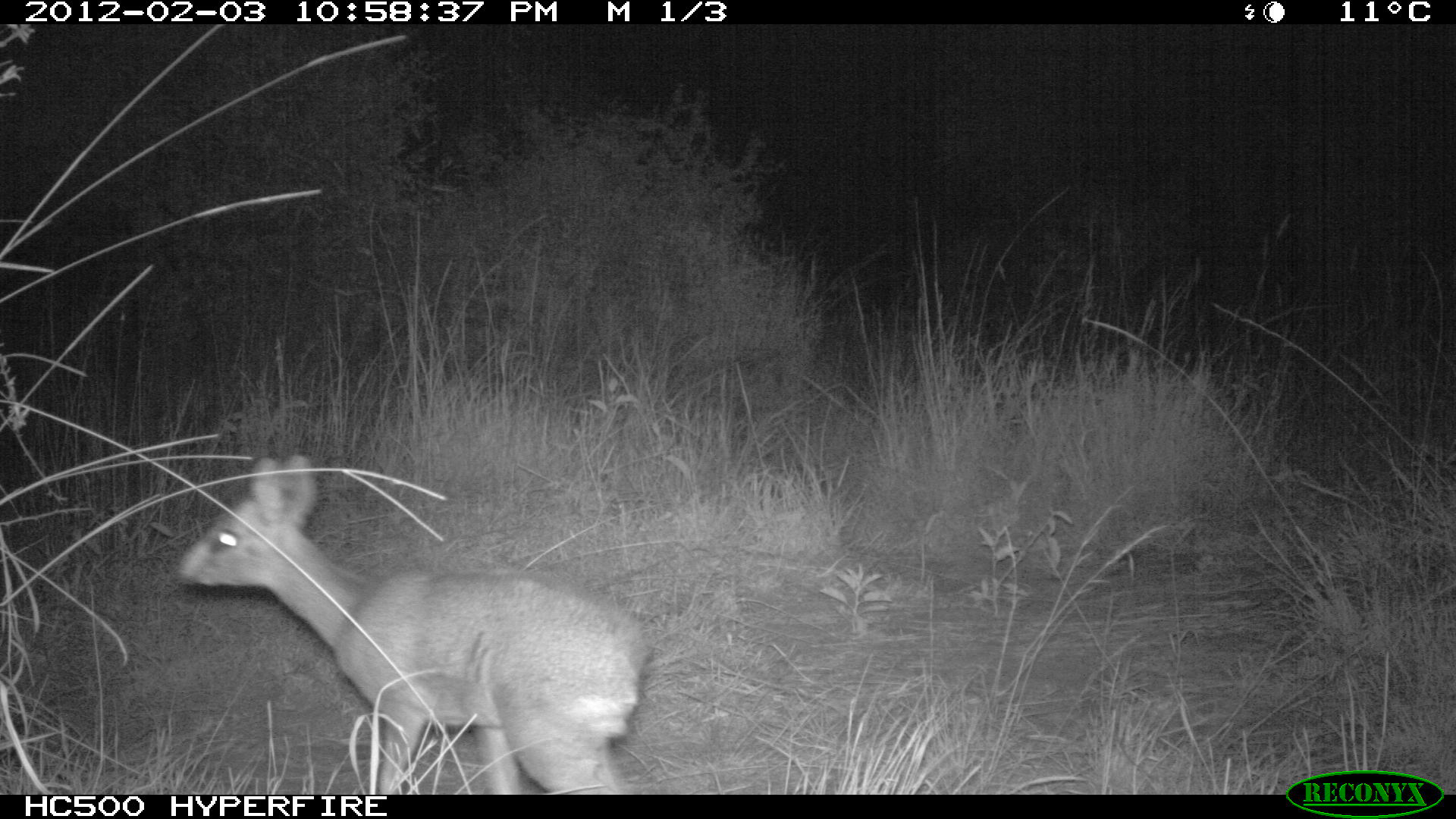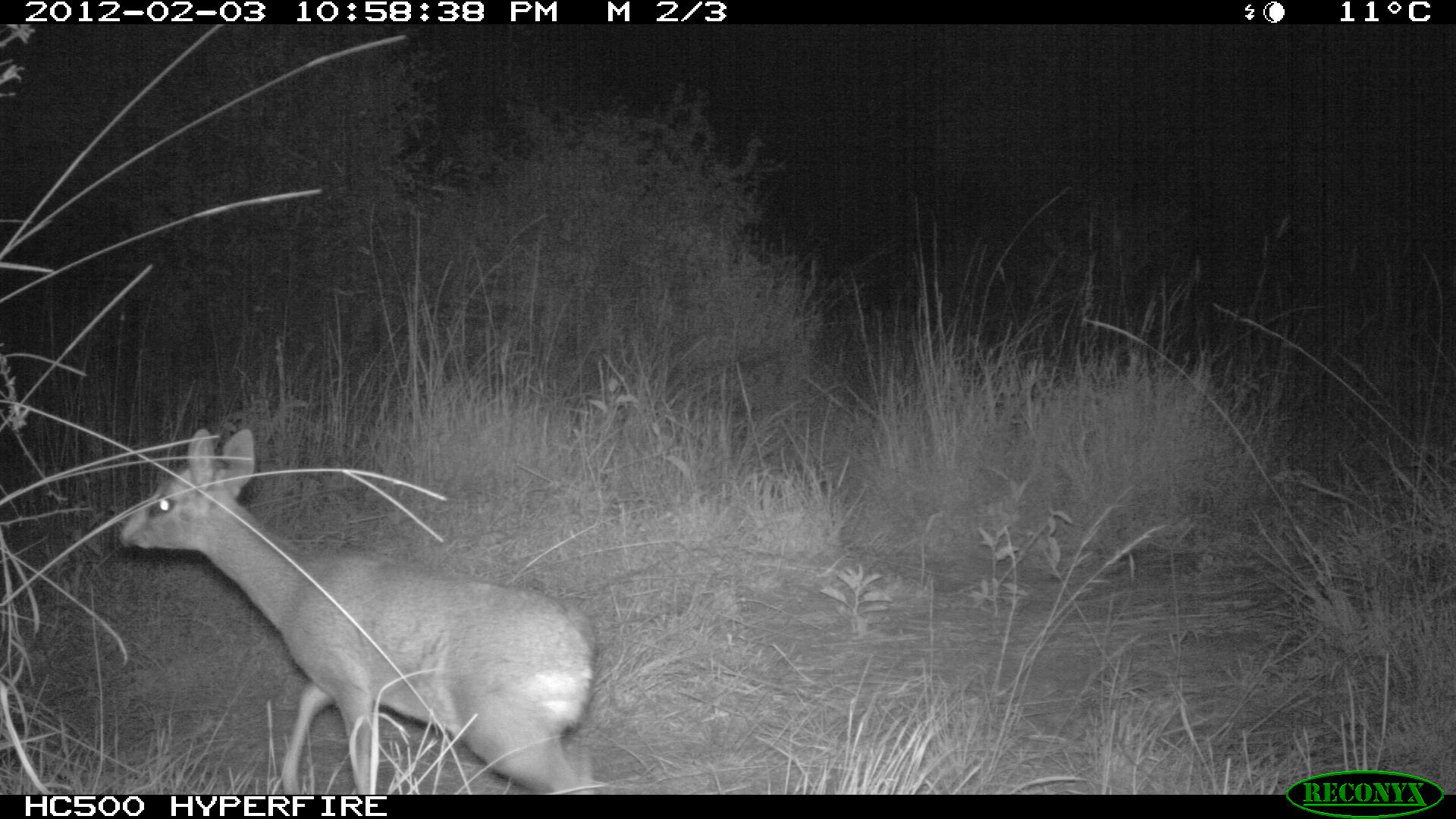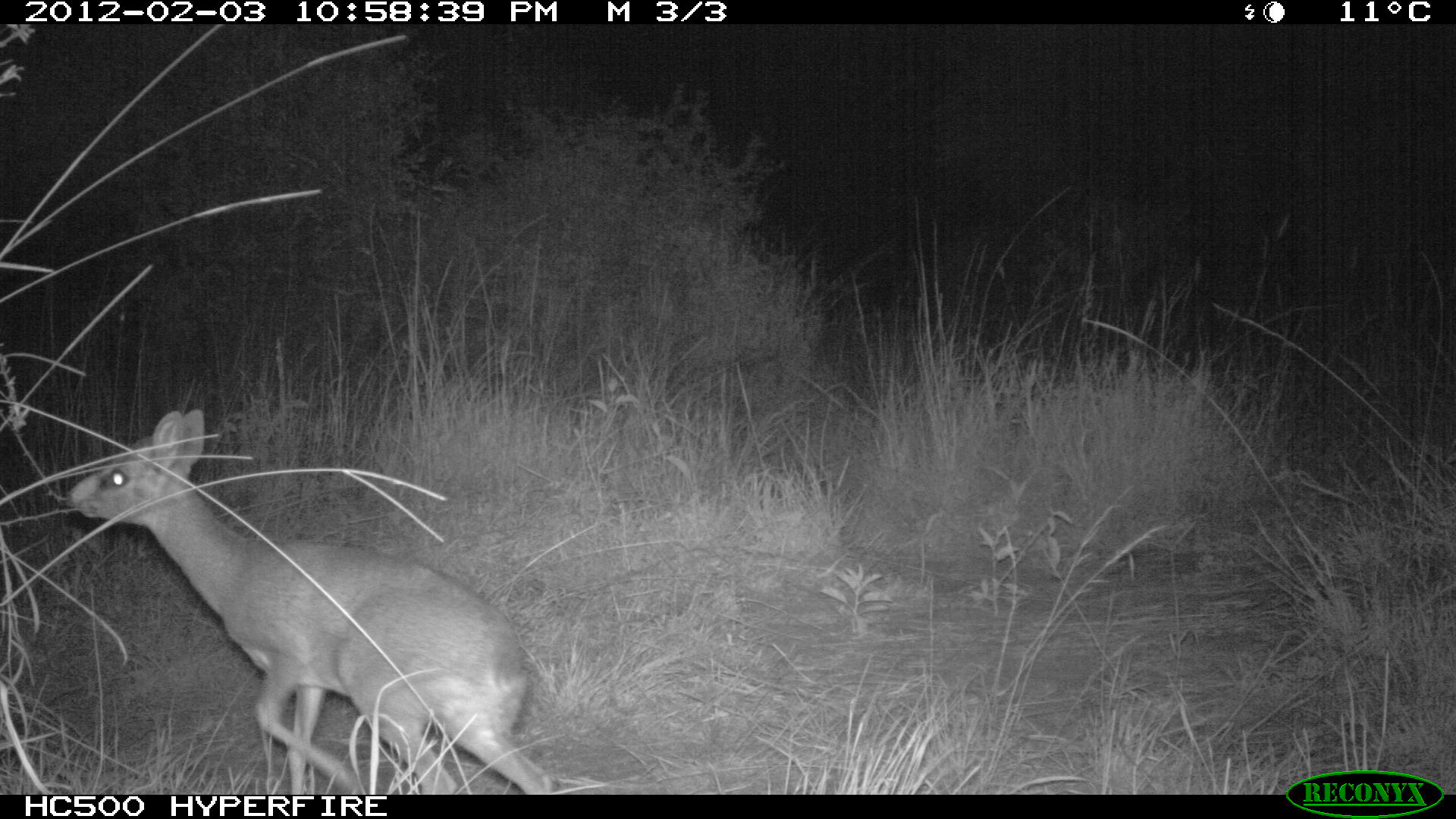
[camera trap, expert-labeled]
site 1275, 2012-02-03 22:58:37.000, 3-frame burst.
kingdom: Animalia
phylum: Chordata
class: Mammalia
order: Artiodactyla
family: Bovidae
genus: Madoqua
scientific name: Madoqua guentheri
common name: günther's dik-dik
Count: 1.